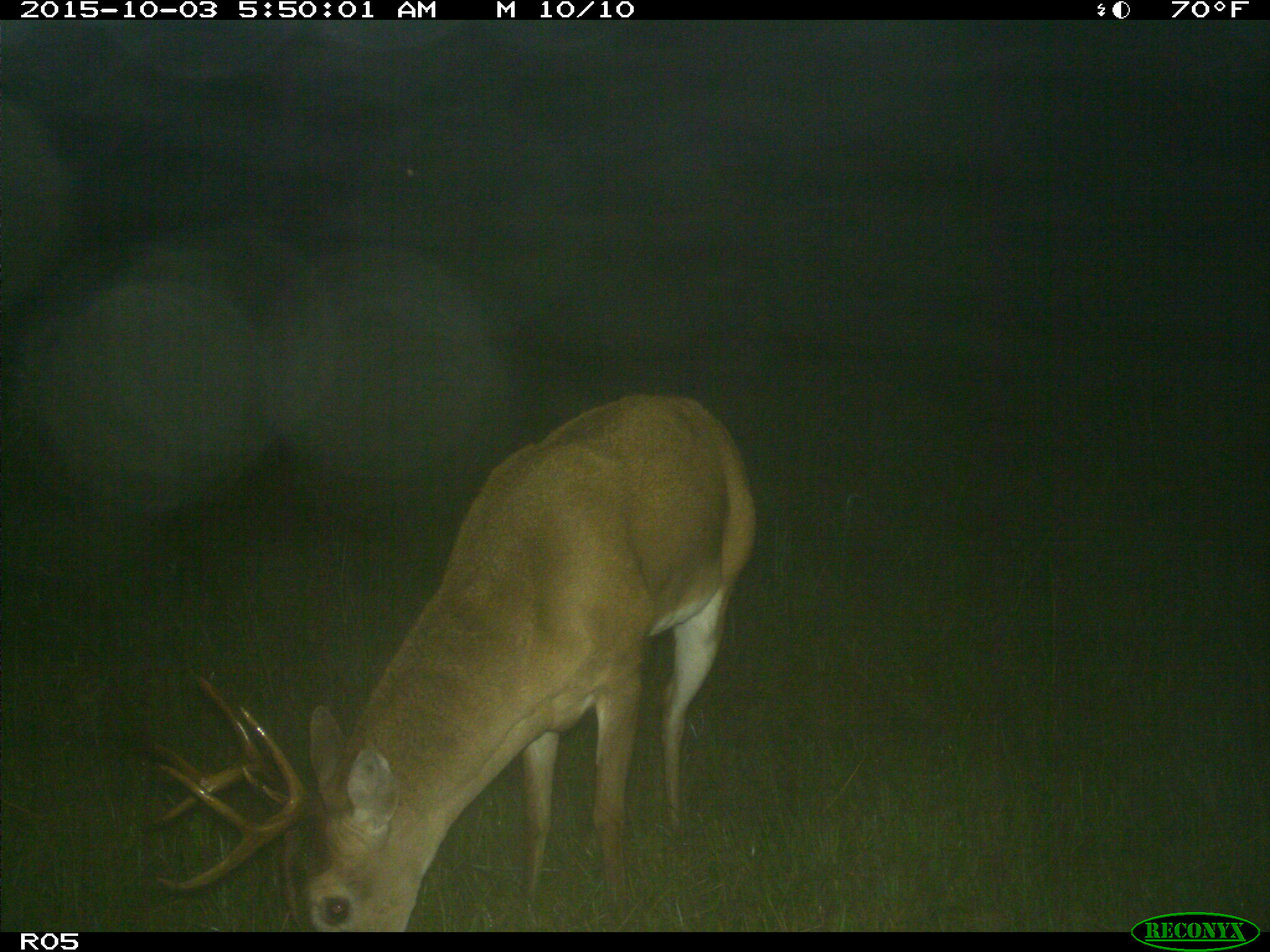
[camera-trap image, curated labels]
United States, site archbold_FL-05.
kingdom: Animalia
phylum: Chordata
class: Mammalia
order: Artiodactyla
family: Cervidae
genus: Odocoileus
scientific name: Odocoileus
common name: deer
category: unidentified deer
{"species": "unidentified deer (deer) (Odocoileus)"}